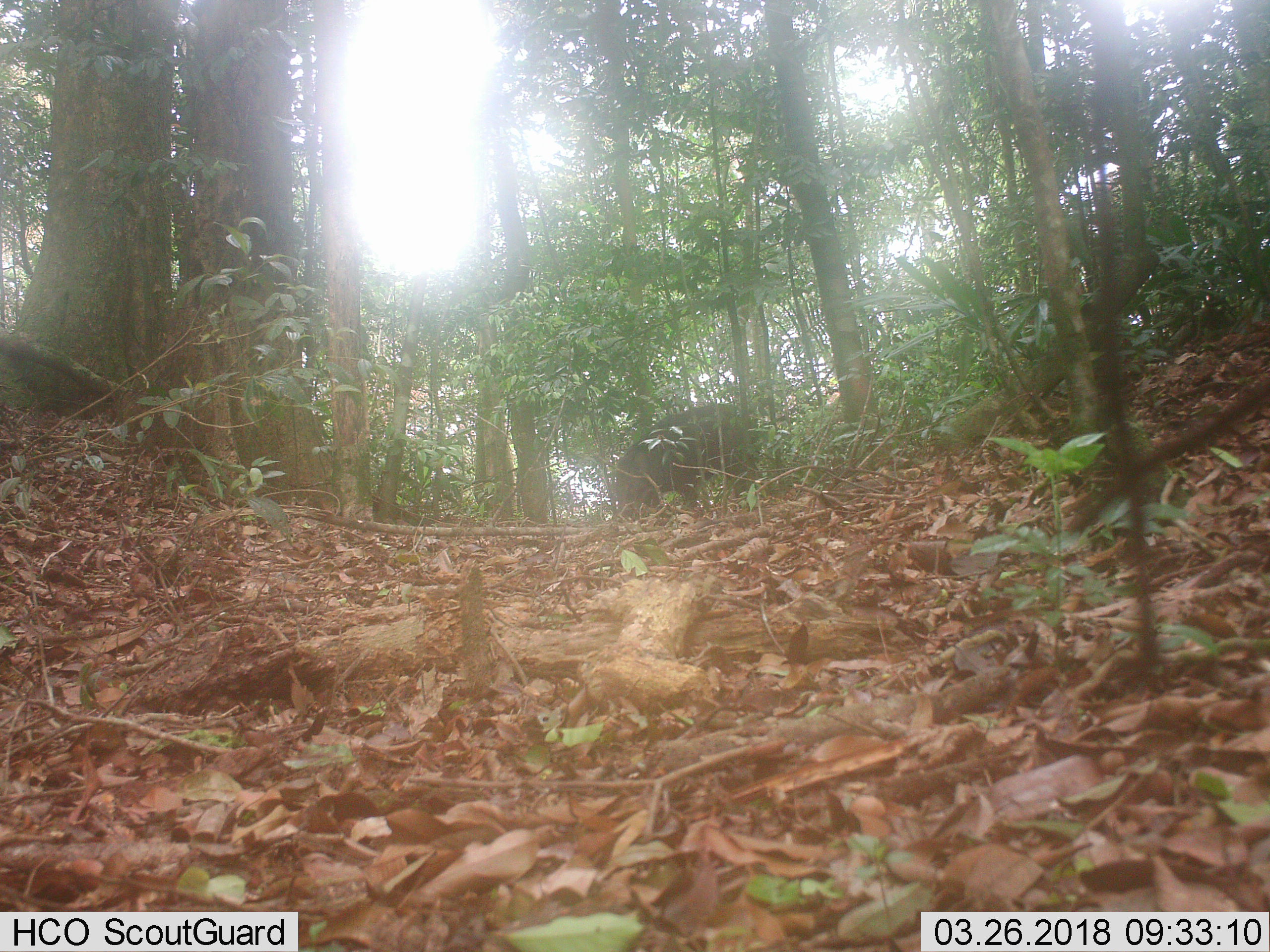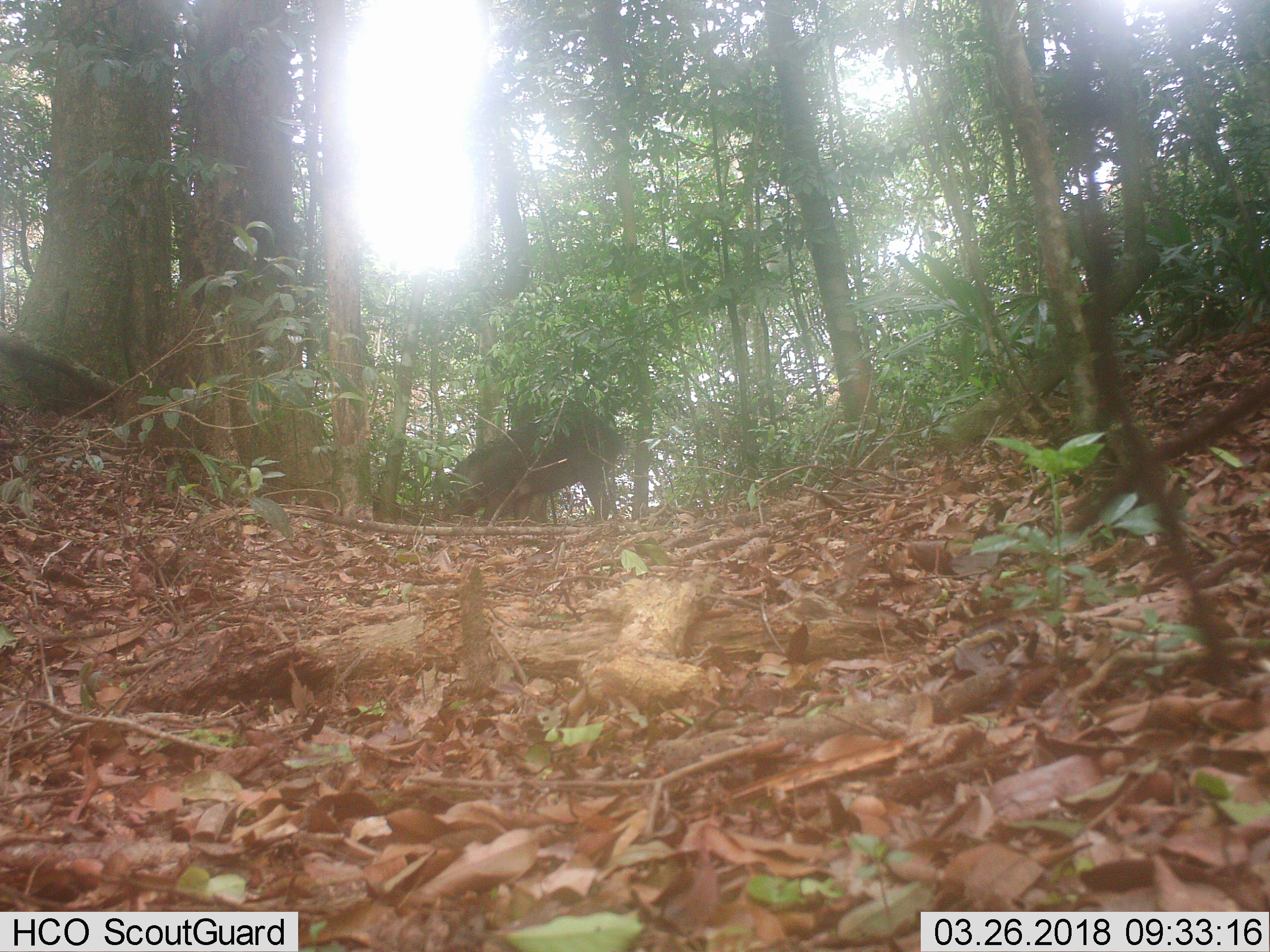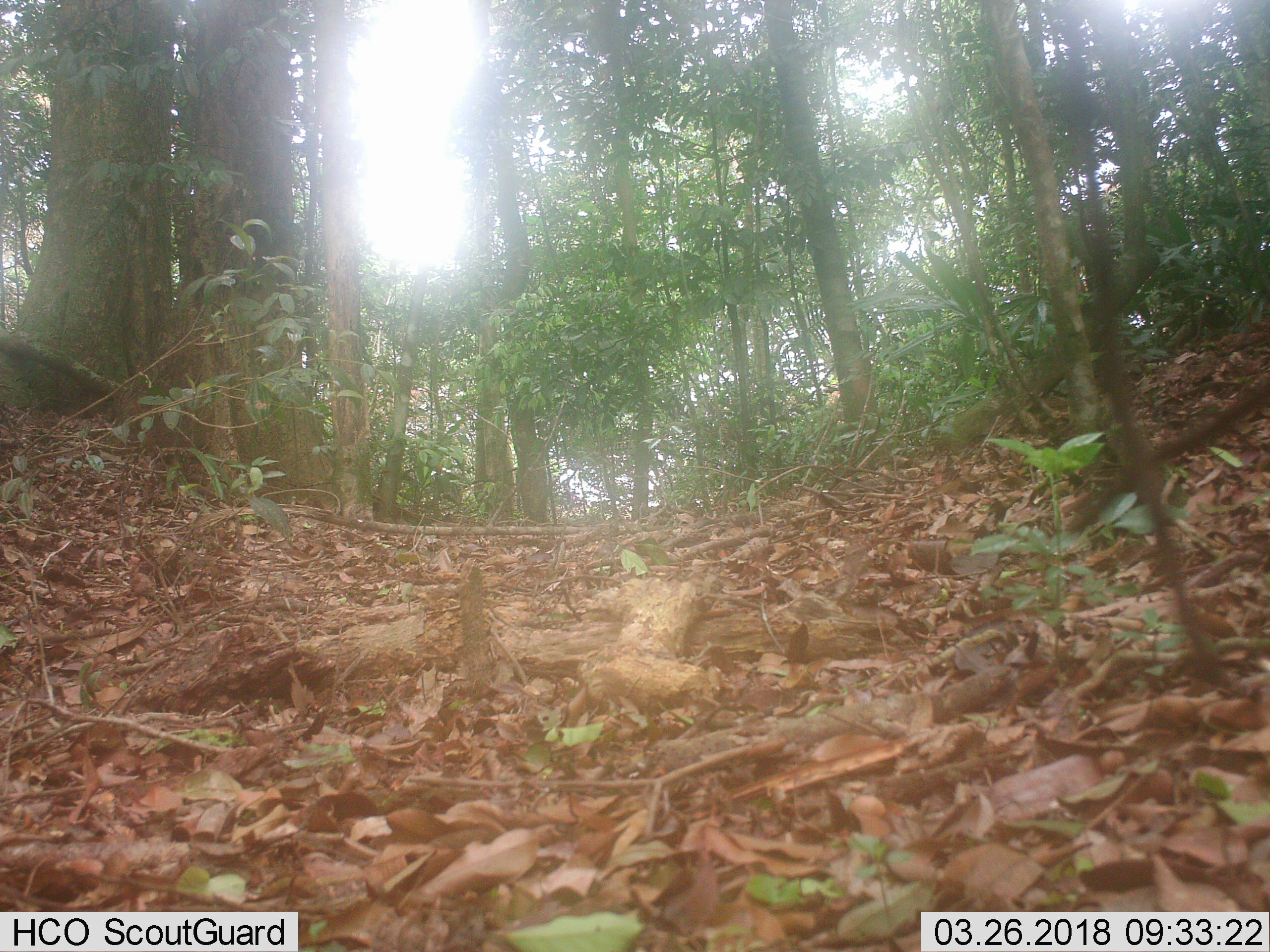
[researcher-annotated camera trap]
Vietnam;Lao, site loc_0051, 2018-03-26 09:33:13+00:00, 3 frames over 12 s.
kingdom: Animalia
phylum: Chordata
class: Mammalia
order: Artiodactyla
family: Suidae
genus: Sus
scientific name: Sus scrofa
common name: eurasian wild pig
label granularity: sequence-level